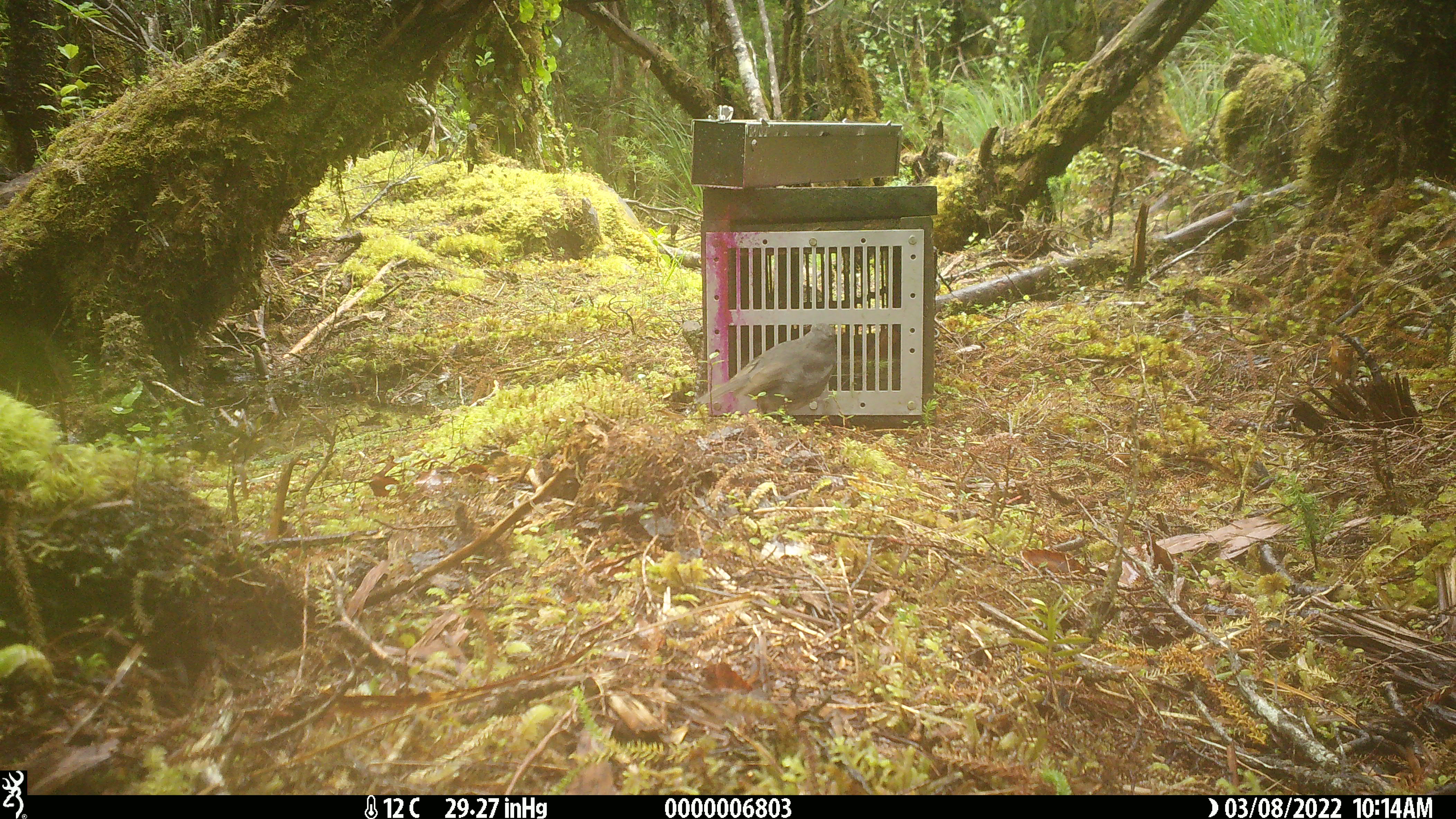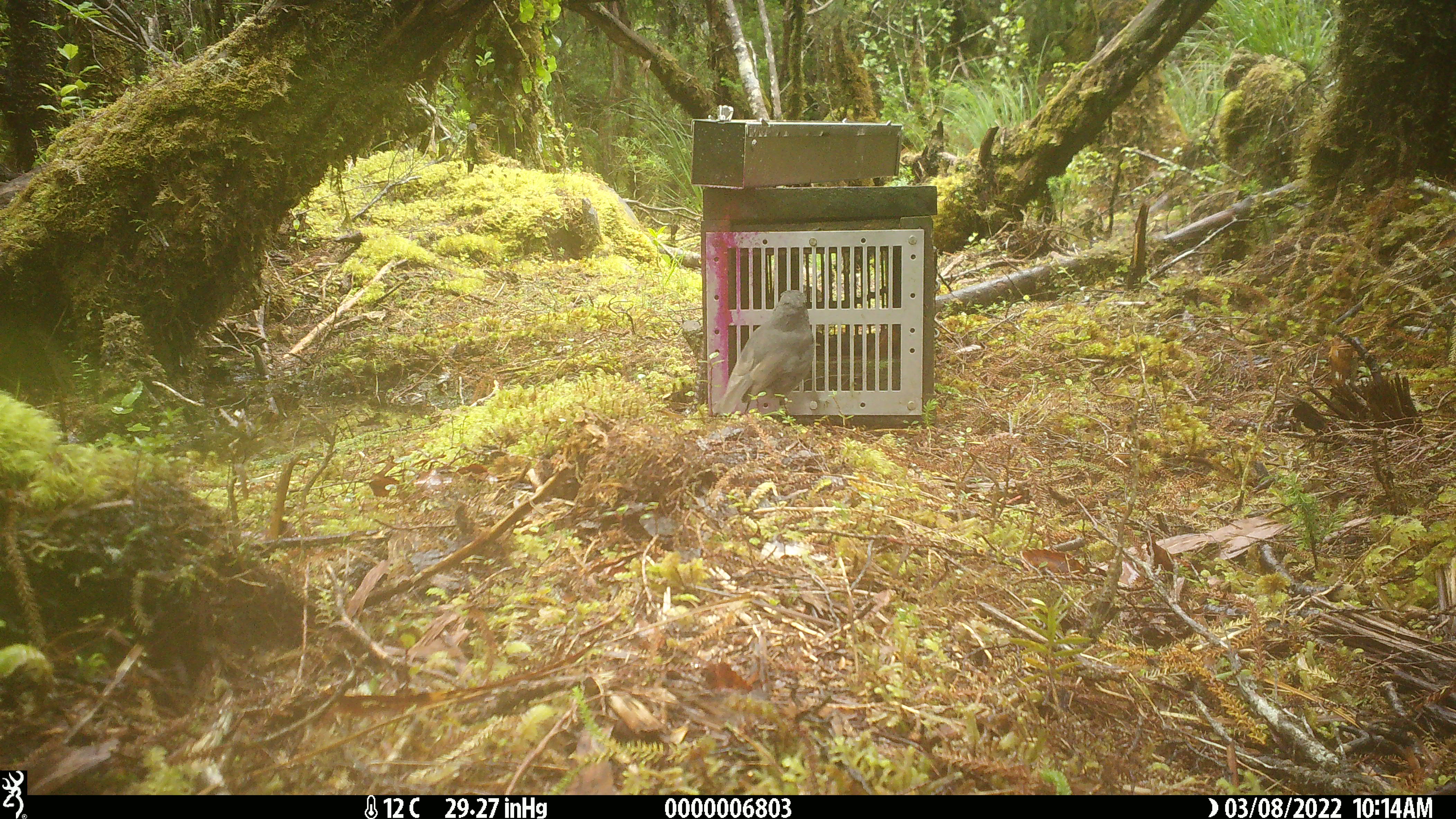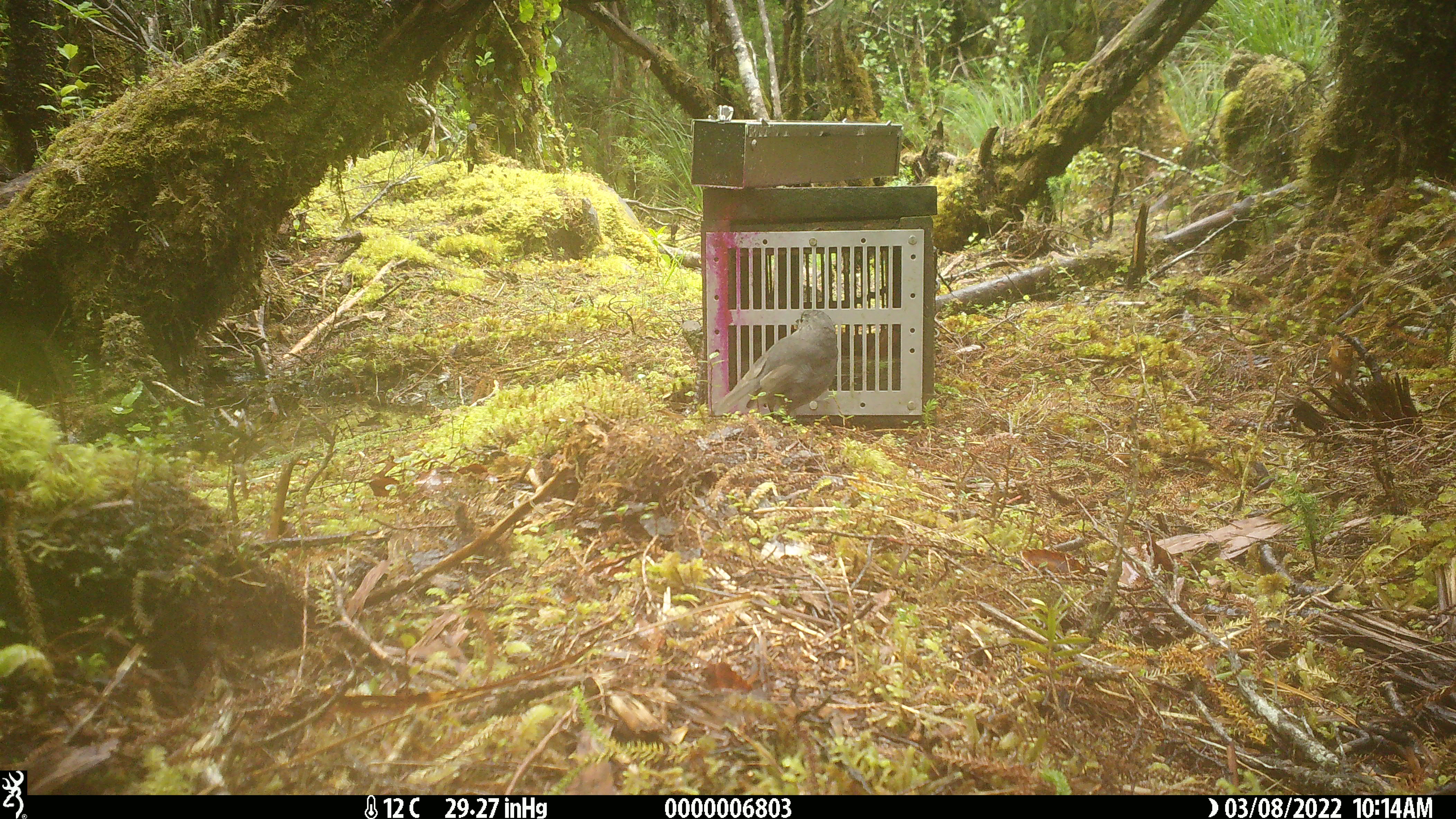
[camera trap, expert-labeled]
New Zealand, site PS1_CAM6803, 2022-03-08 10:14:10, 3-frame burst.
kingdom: Animalia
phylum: Chordata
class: Aves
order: Passeriformes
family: Petroicidae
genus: Petroica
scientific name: Petroica australis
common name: new zealand robin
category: robin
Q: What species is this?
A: Robin (new zealand robin) (Petroica australis).